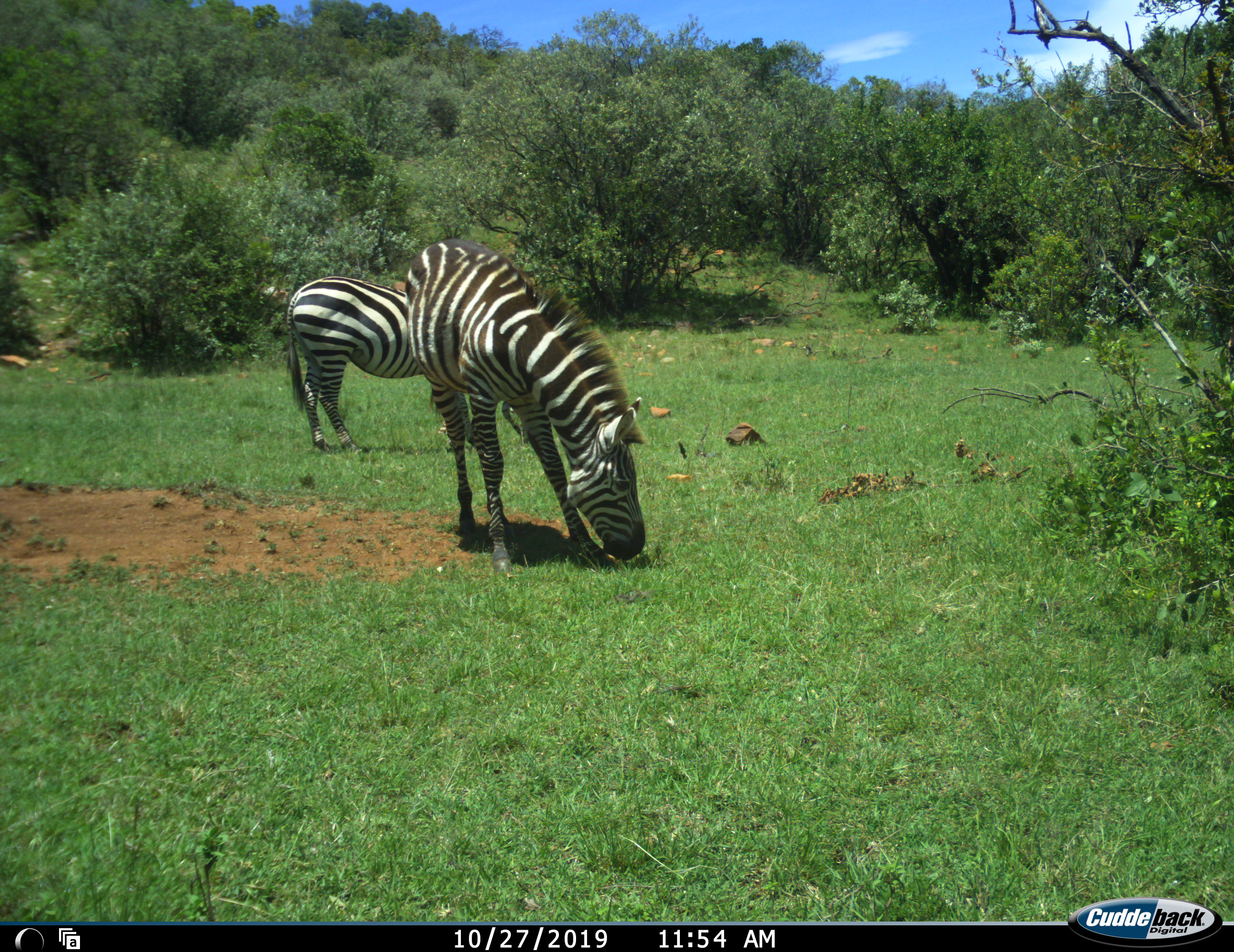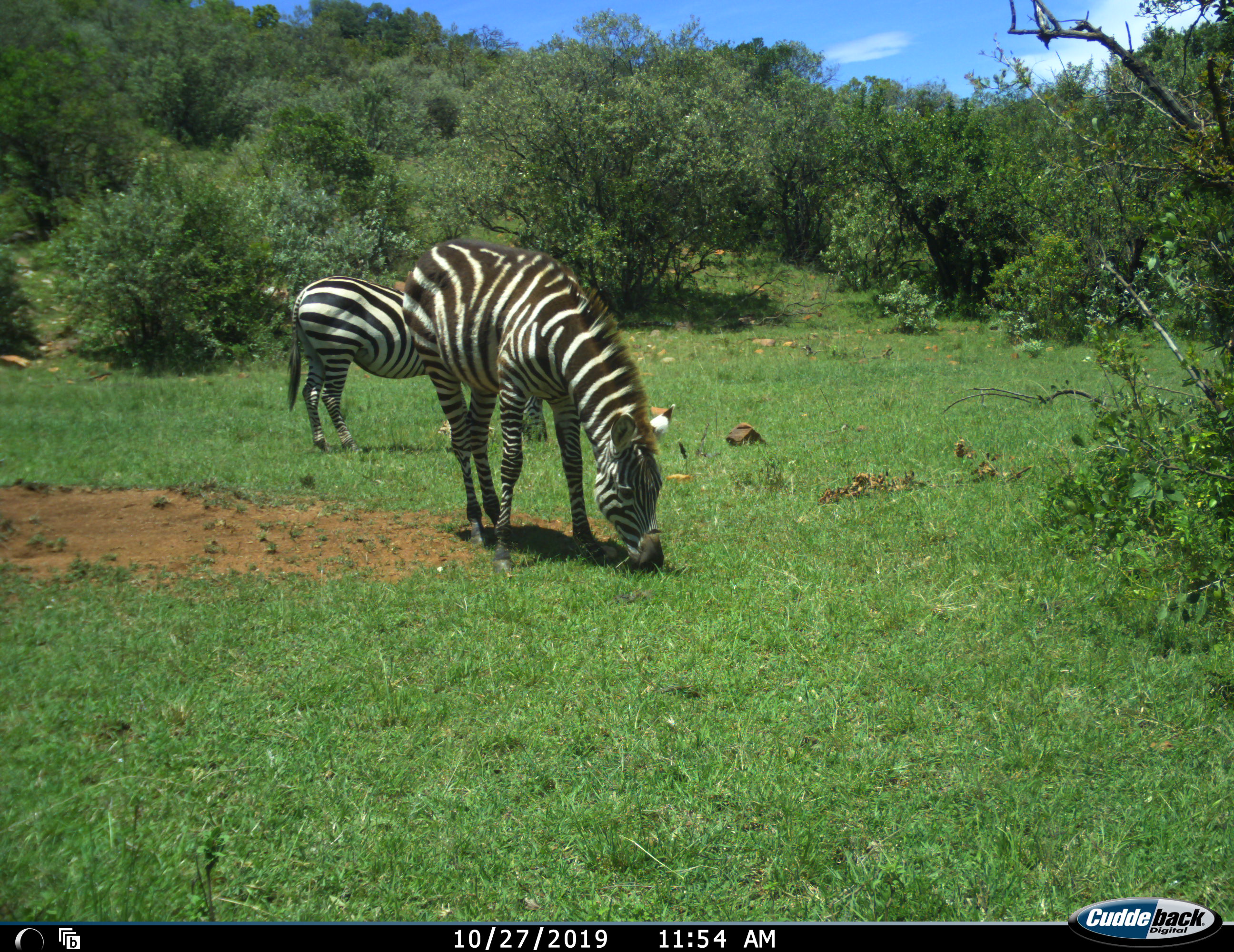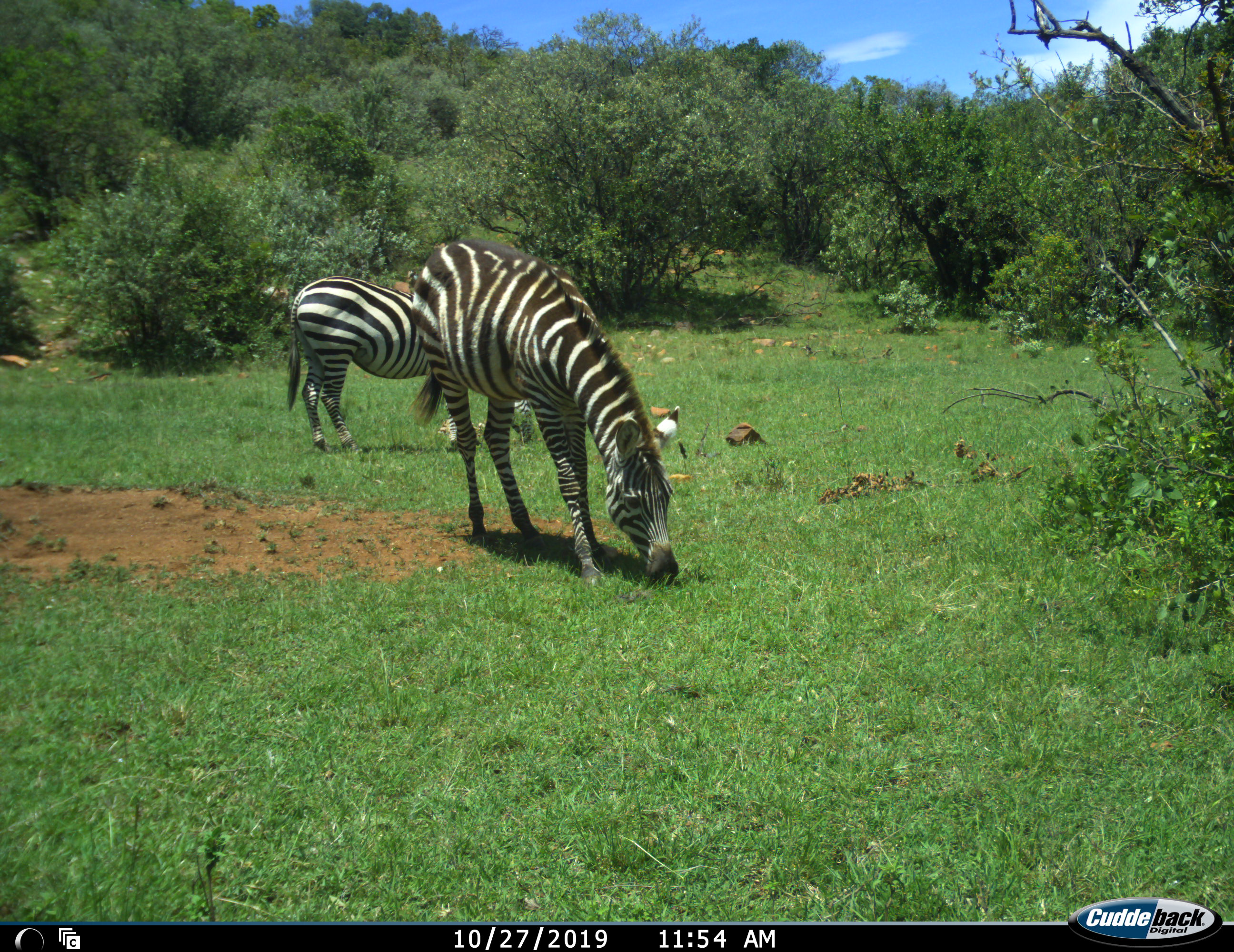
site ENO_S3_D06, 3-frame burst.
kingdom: Animalia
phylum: Chordata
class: Mammalia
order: Perissodactyla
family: Equidae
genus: Equus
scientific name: Equus quagga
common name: plains zebra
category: zebraplains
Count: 2.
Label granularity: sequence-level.